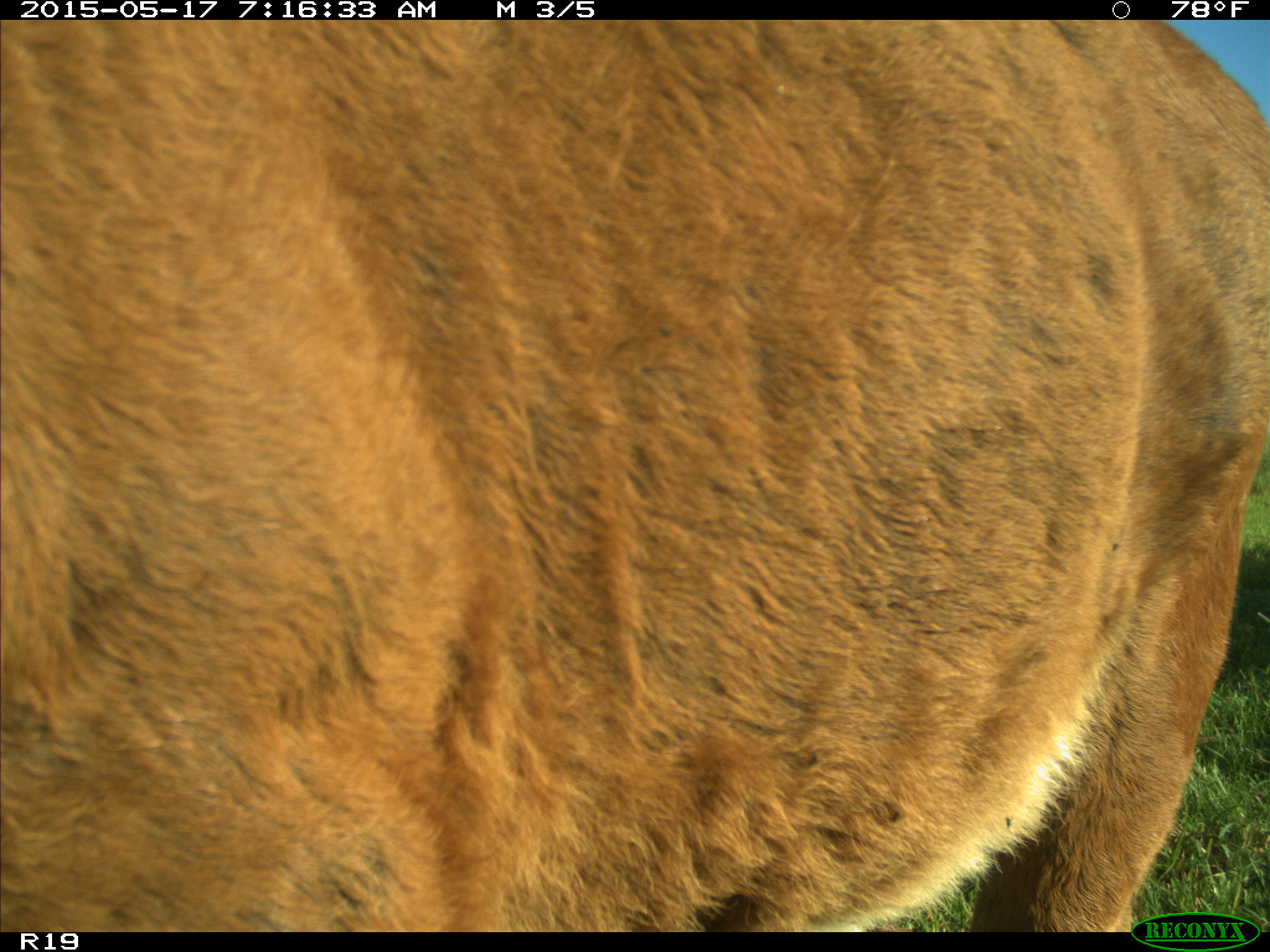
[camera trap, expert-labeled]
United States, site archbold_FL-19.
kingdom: Animalia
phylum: Chordata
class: Mammalia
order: Artiodactyla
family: Bovidae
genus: Bos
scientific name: Bos taurus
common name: domestic cow